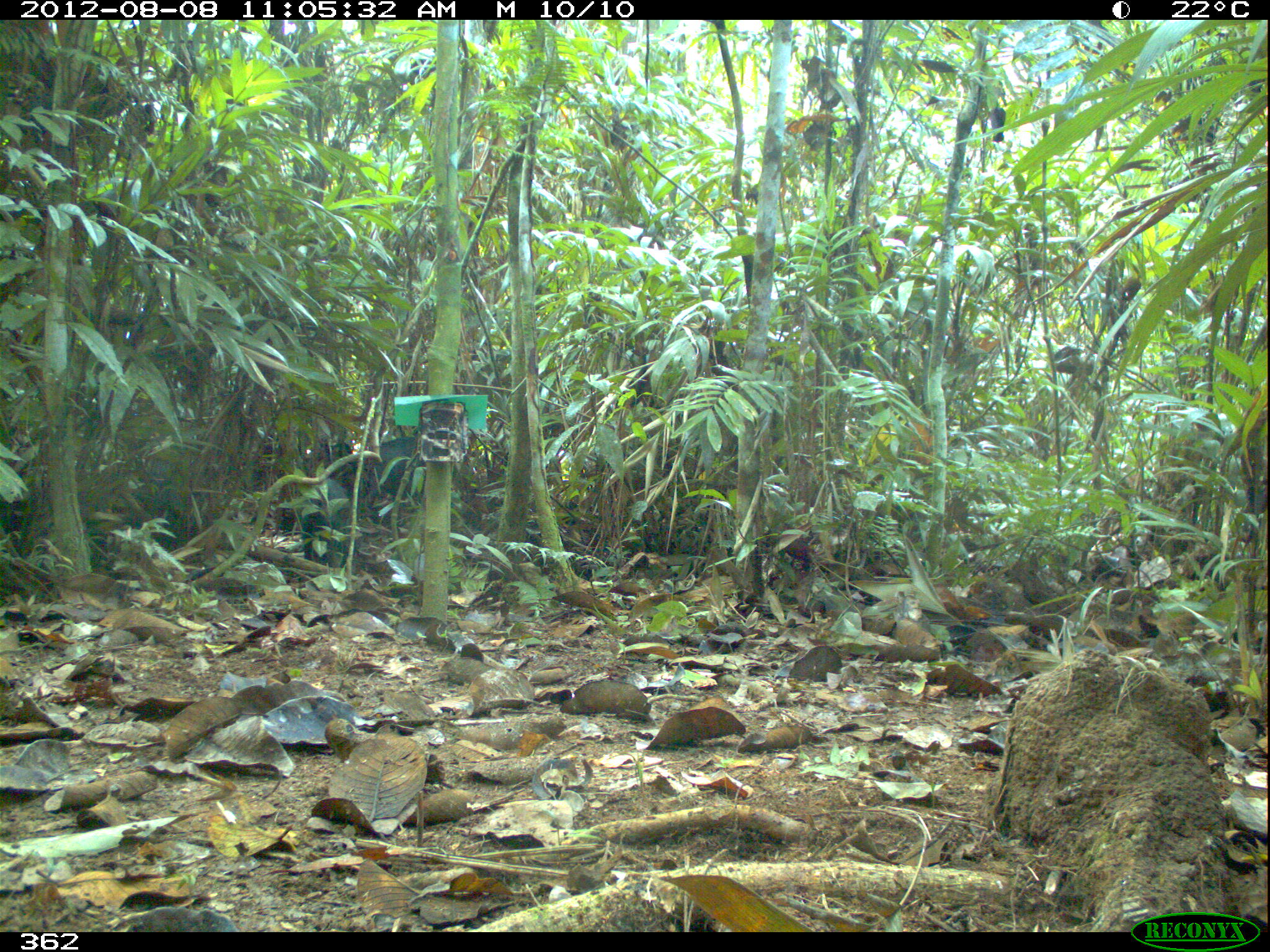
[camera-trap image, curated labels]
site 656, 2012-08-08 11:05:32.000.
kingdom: Animalia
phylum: Chordata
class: Mammalia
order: Artiodactyla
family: Tayassuidae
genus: Tayassu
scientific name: Tayassu pecari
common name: white-lipped peccary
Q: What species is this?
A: Tayassu pecari (white-lipped peccary).